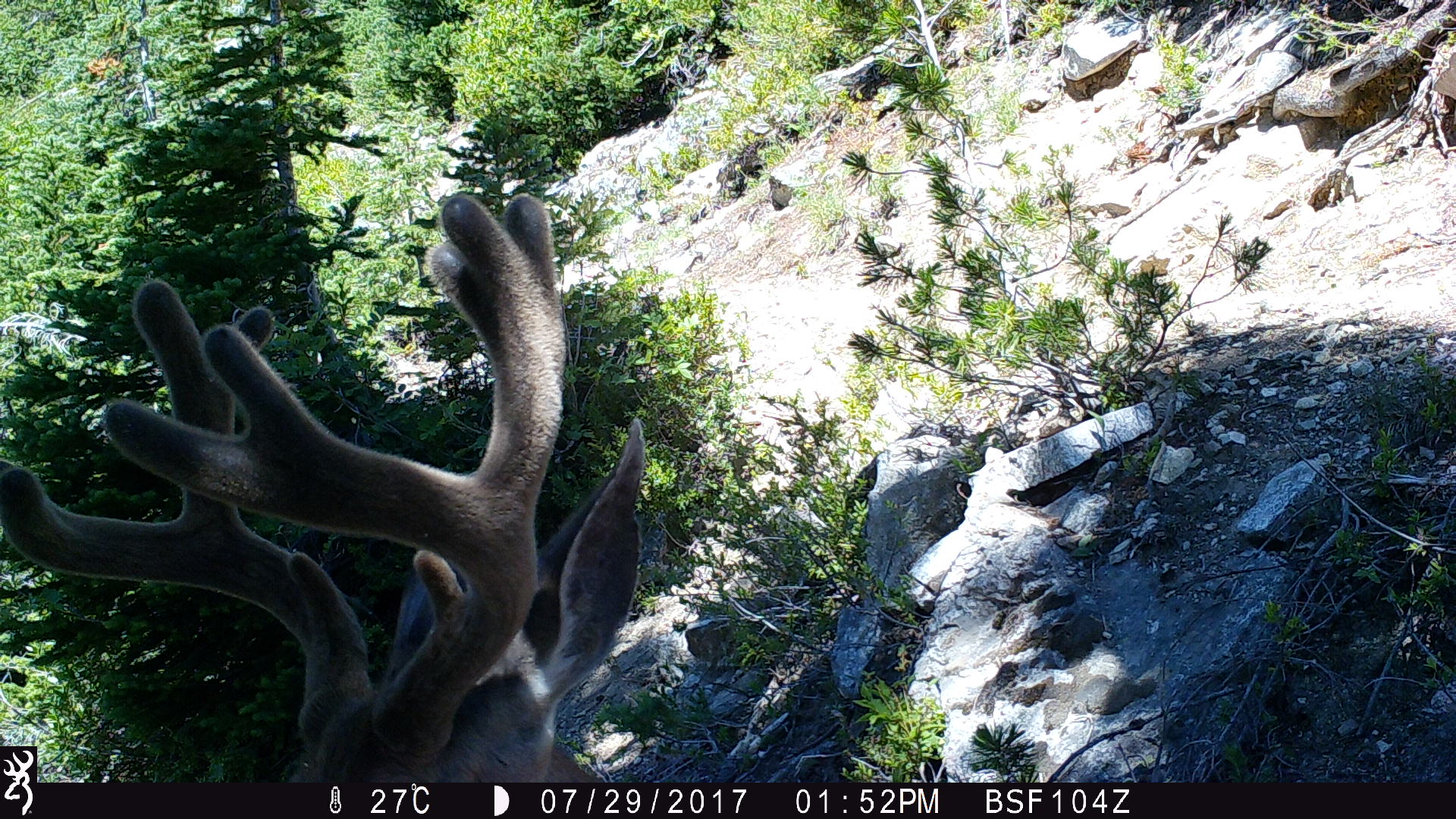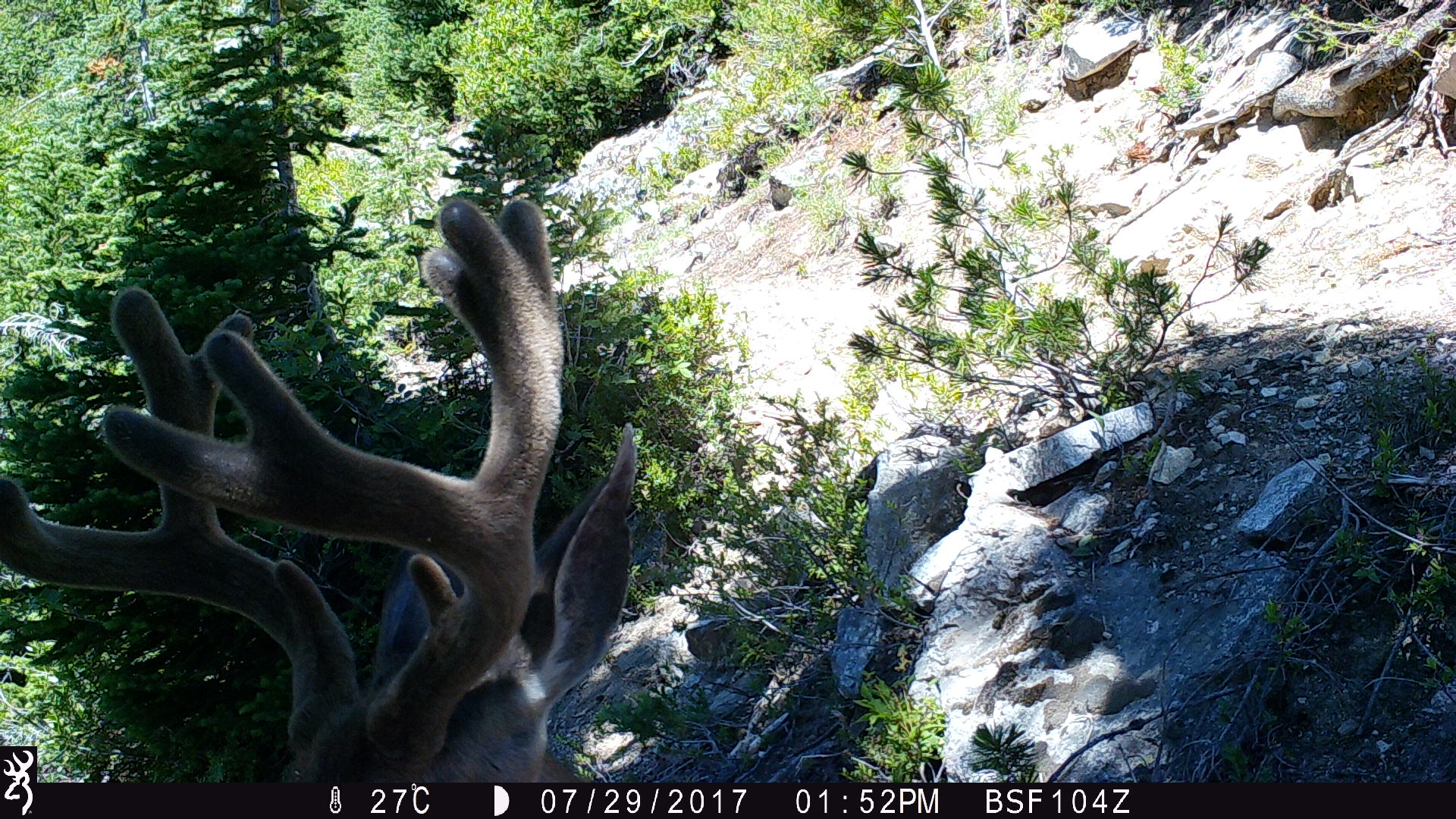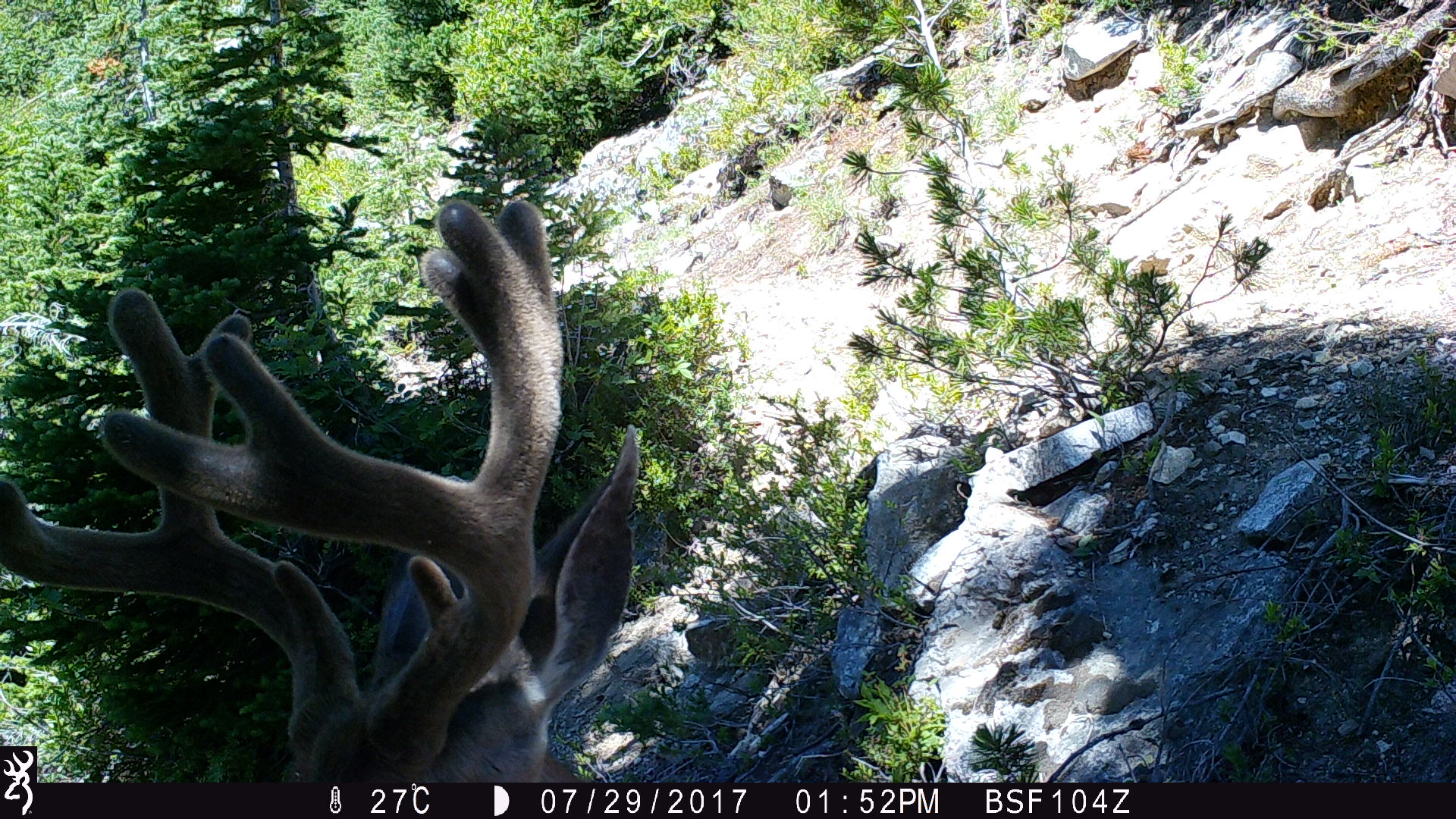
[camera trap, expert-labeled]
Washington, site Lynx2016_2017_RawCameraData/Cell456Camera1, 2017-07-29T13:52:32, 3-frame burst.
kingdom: Animalia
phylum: Chordata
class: Mammalia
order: Artiodactyla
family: Cervidae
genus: Odocoileus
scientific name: Odocoileus hemionus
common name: mule deer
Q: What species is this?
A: Odocoileus hemionus (mule deer).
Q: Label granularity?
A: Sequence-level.